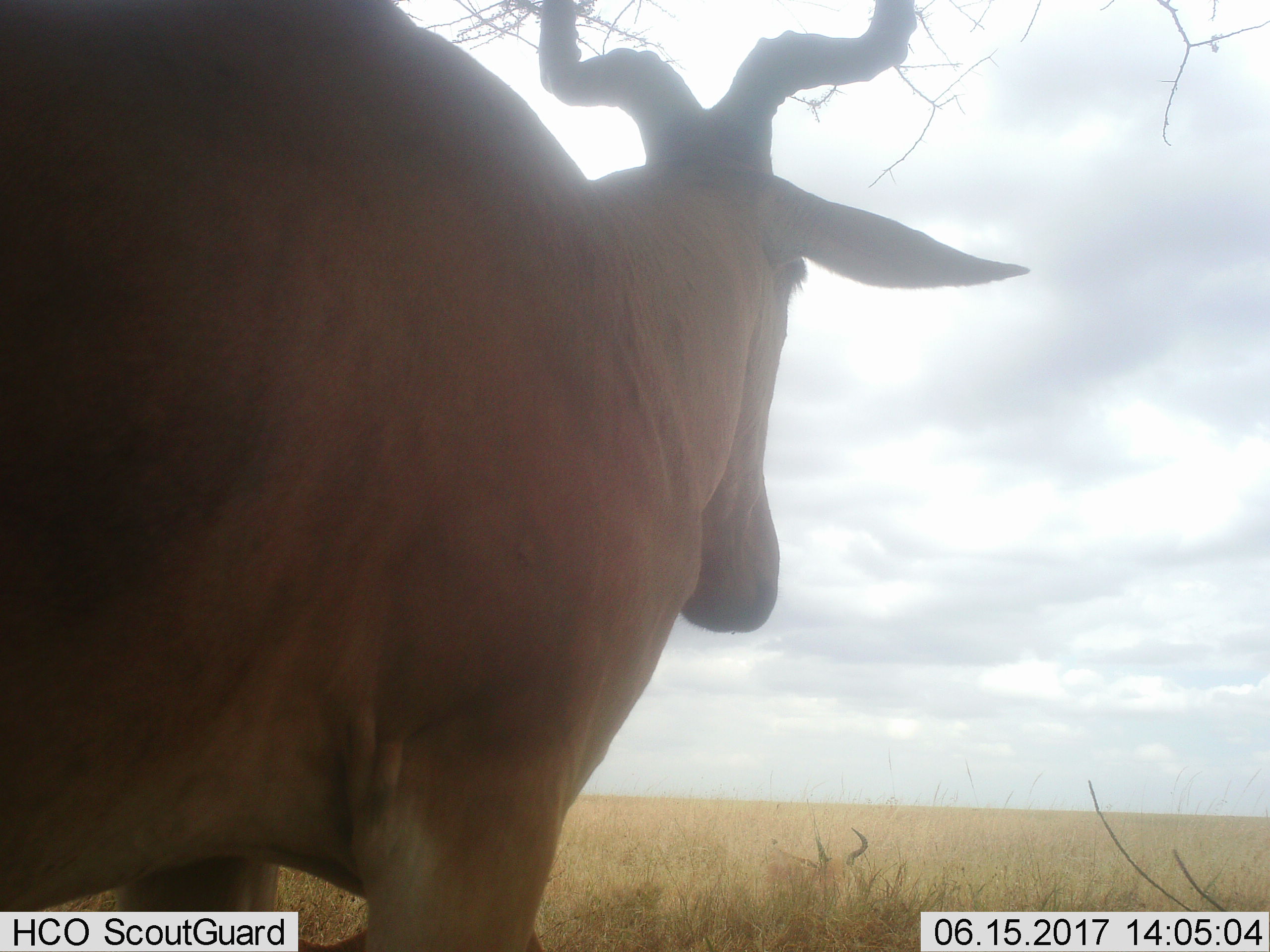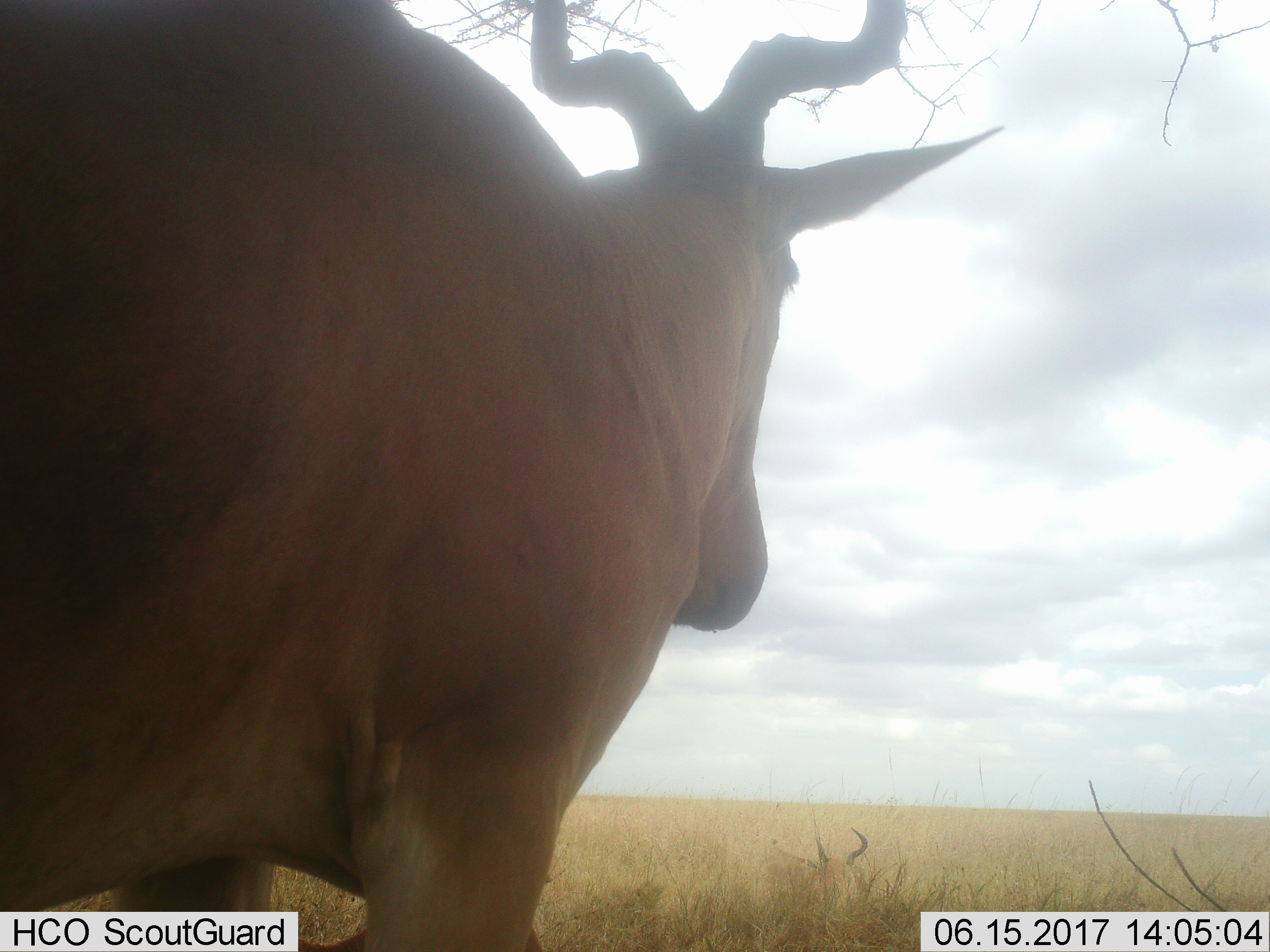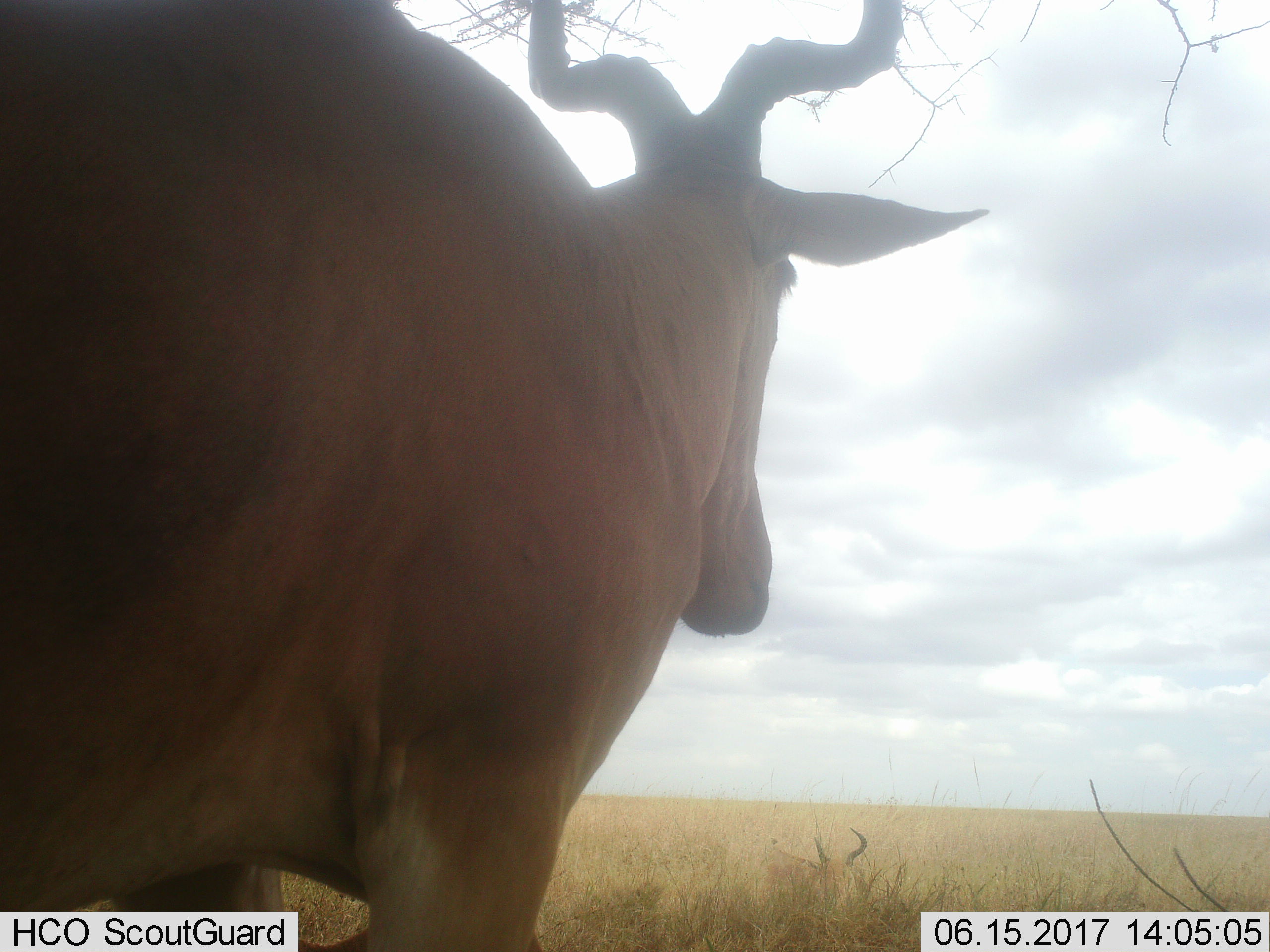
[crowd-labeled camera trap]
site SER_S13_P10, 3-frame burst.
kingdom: Animalia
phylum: Chordata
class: Mammalia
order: Artiodactyla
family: Bovidae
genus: Alcelaphus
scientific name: Alcelaphus buselaphus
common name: hartebeest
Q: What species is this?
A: Hartebeest (Alcelaphus buselaphus).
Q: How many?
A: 2.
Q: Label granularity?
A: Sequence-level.